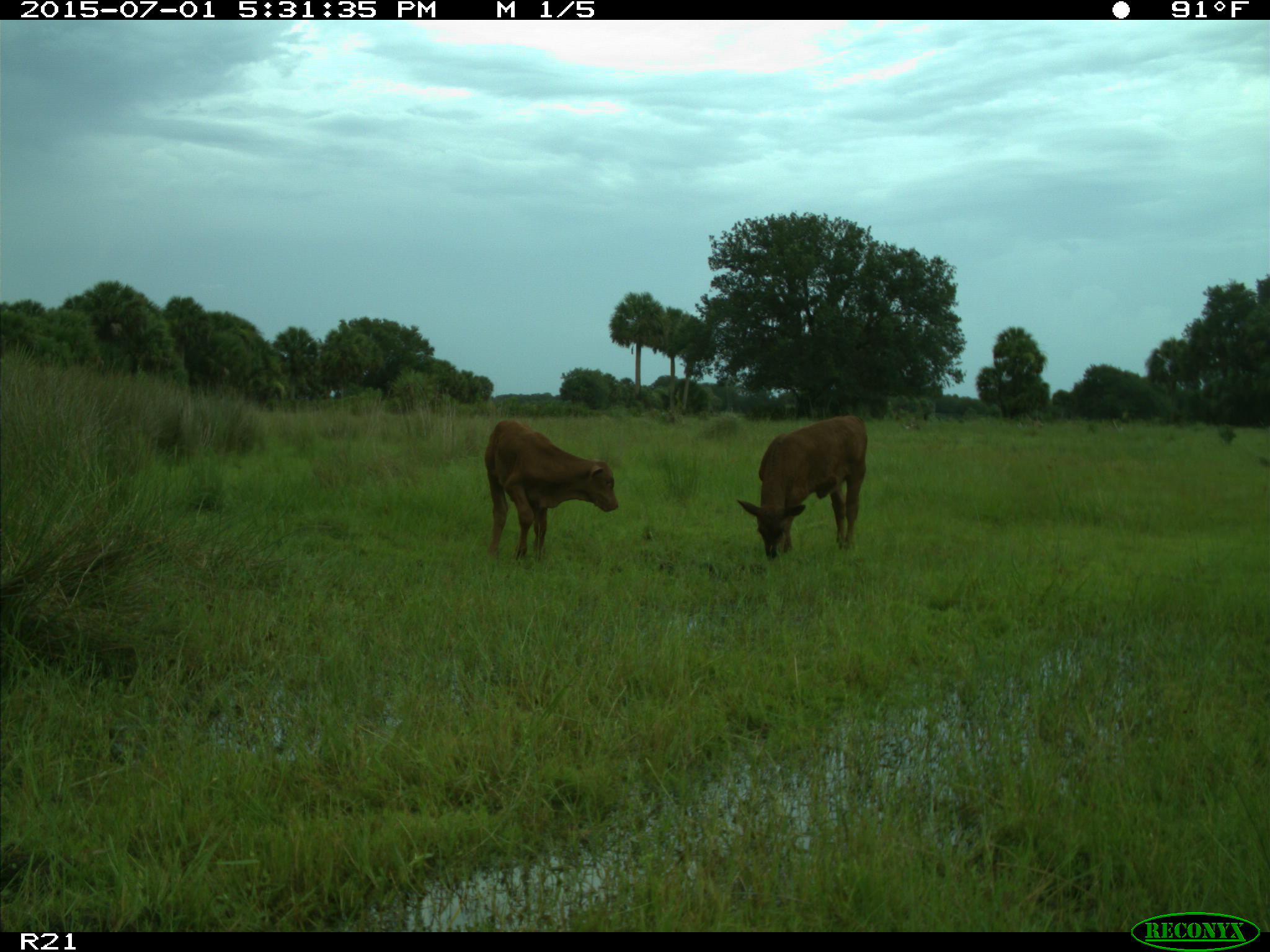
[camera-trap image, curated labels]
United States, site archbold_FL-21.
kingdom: Animalia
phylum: Chordata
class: Mammalia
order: Artiodactyla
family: Bovidae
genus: Bos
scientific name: Bos taurus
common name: domestic cow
Bos taurus (domestic cow).